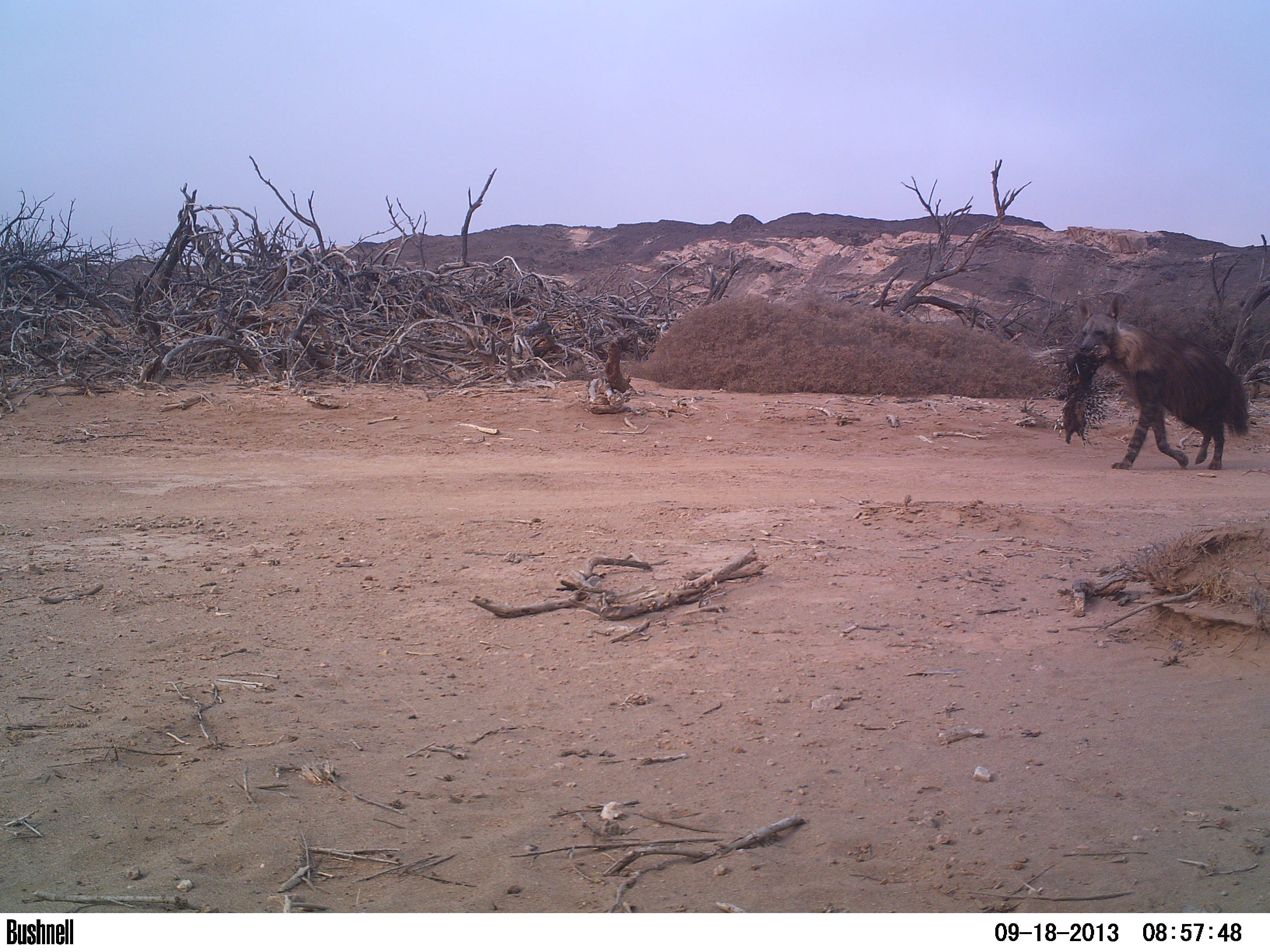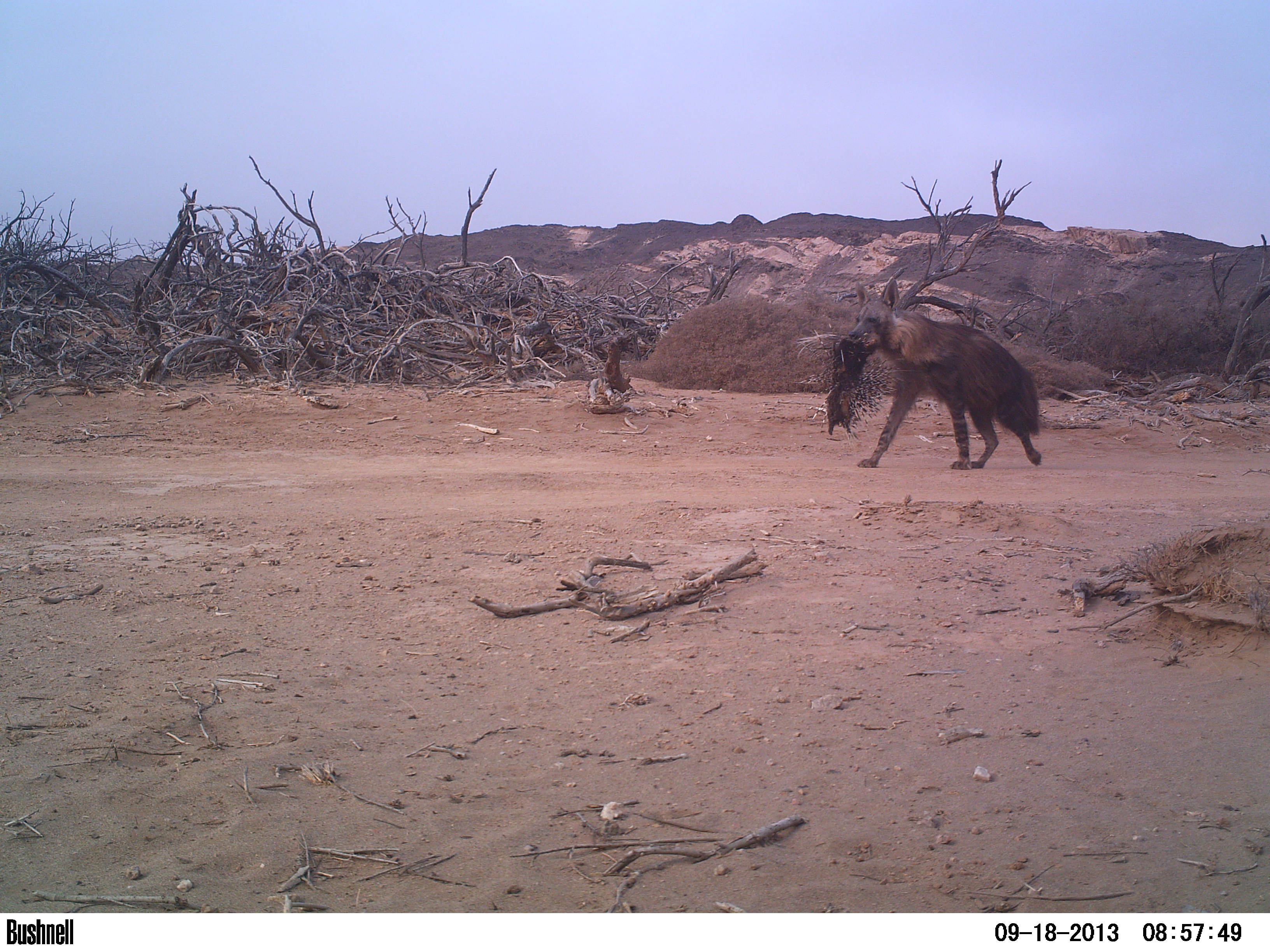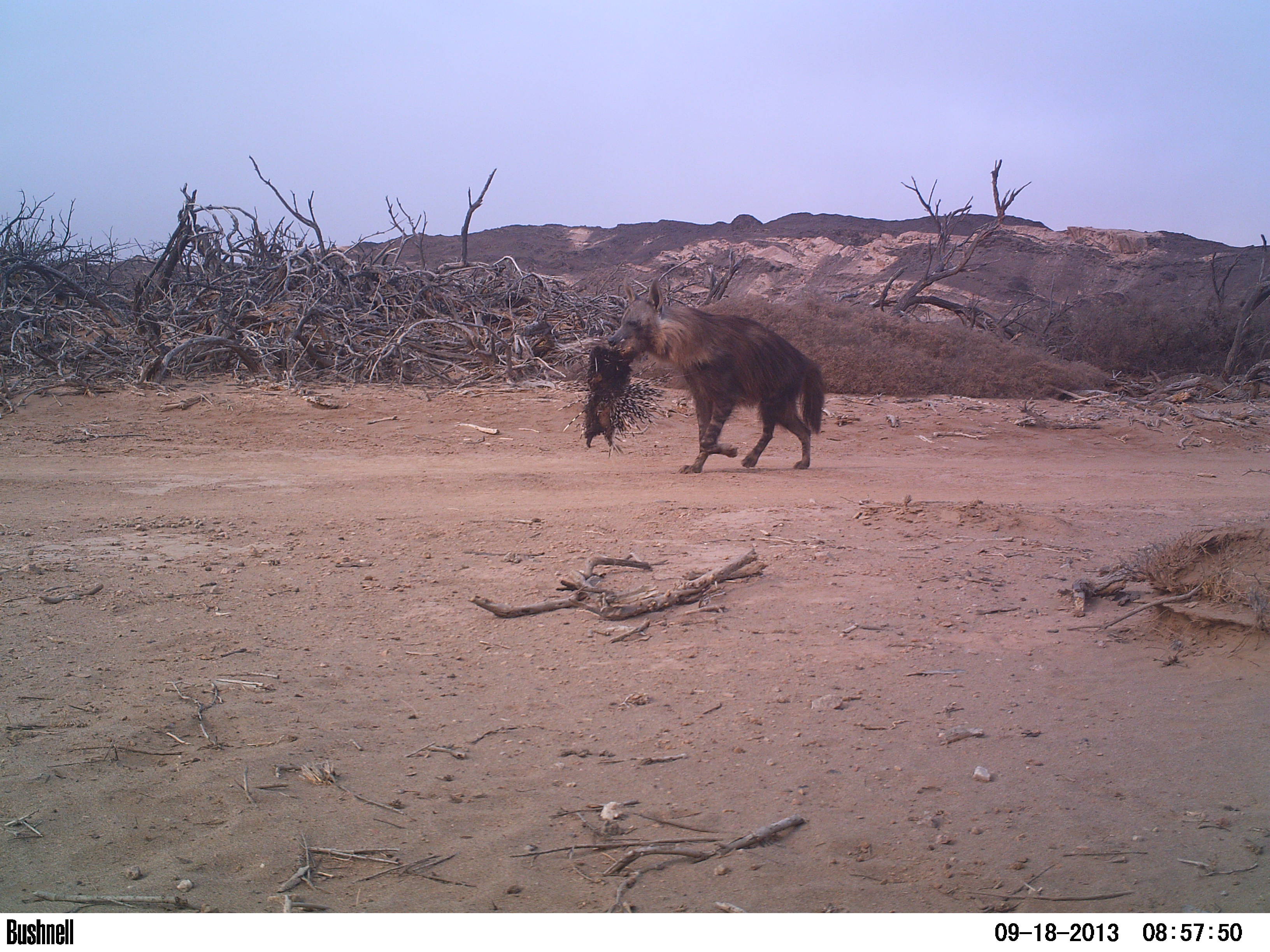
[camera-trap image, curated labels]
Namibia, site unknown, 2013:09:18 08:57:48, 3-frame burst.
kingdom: Animalia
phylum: Chordata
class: Mammalia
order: Carnivora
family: Hyaenidae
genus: Parahyaena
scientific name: Parahyaena brunnea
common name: brown hyena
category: hyaena brunnea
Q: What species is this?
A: Hyaena brunnea (brown hyena) (Parahyaena brunnea).